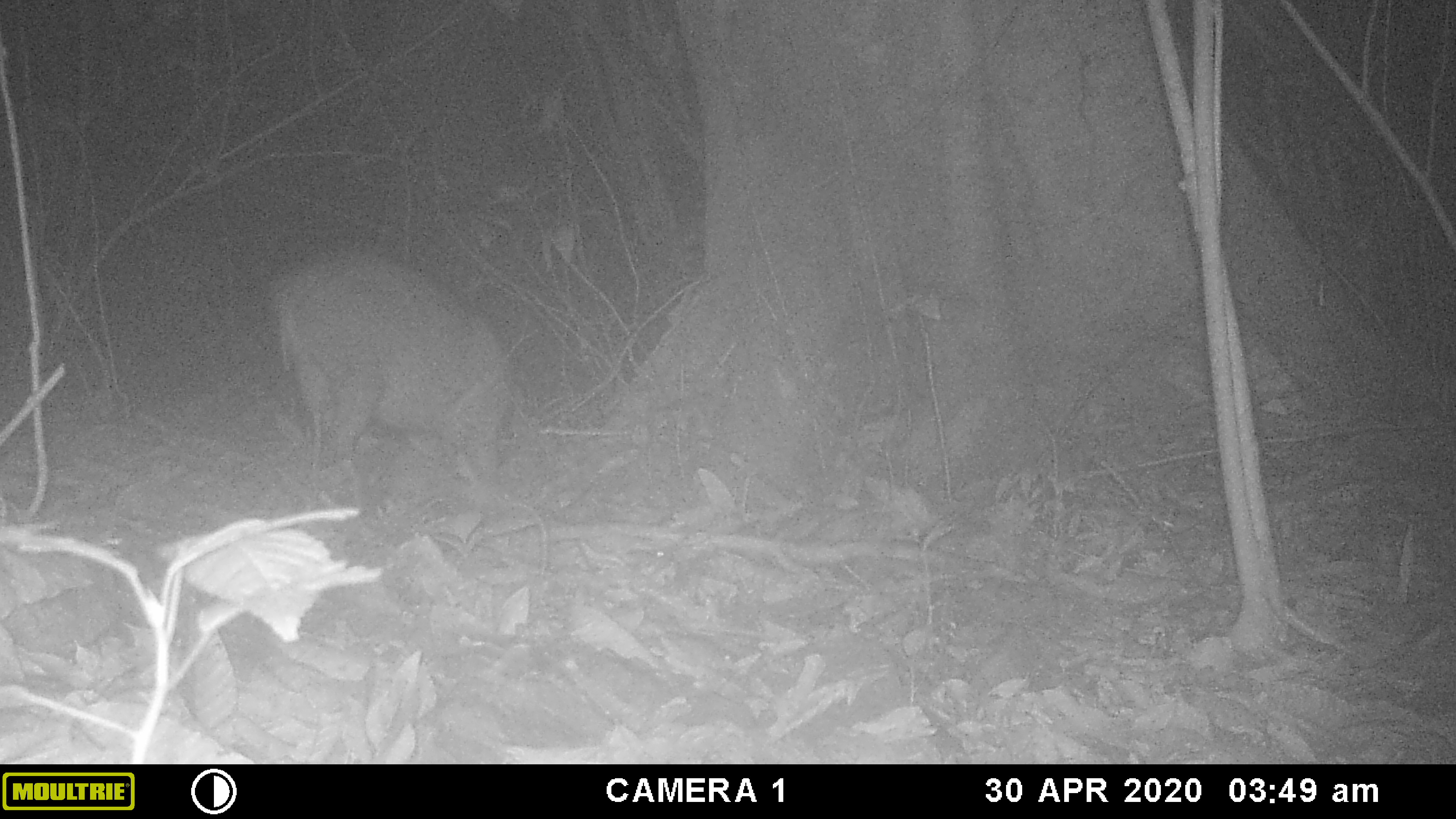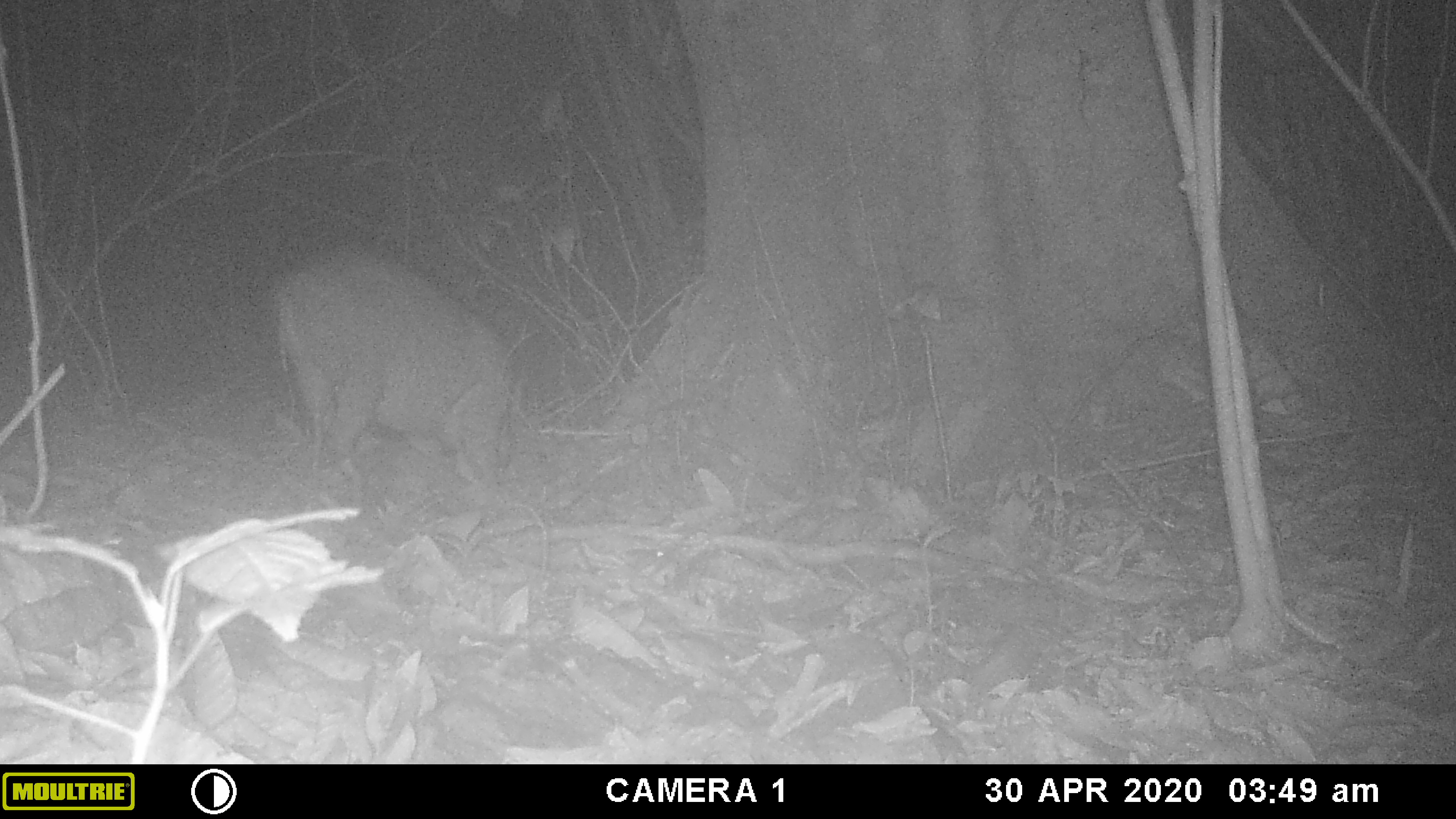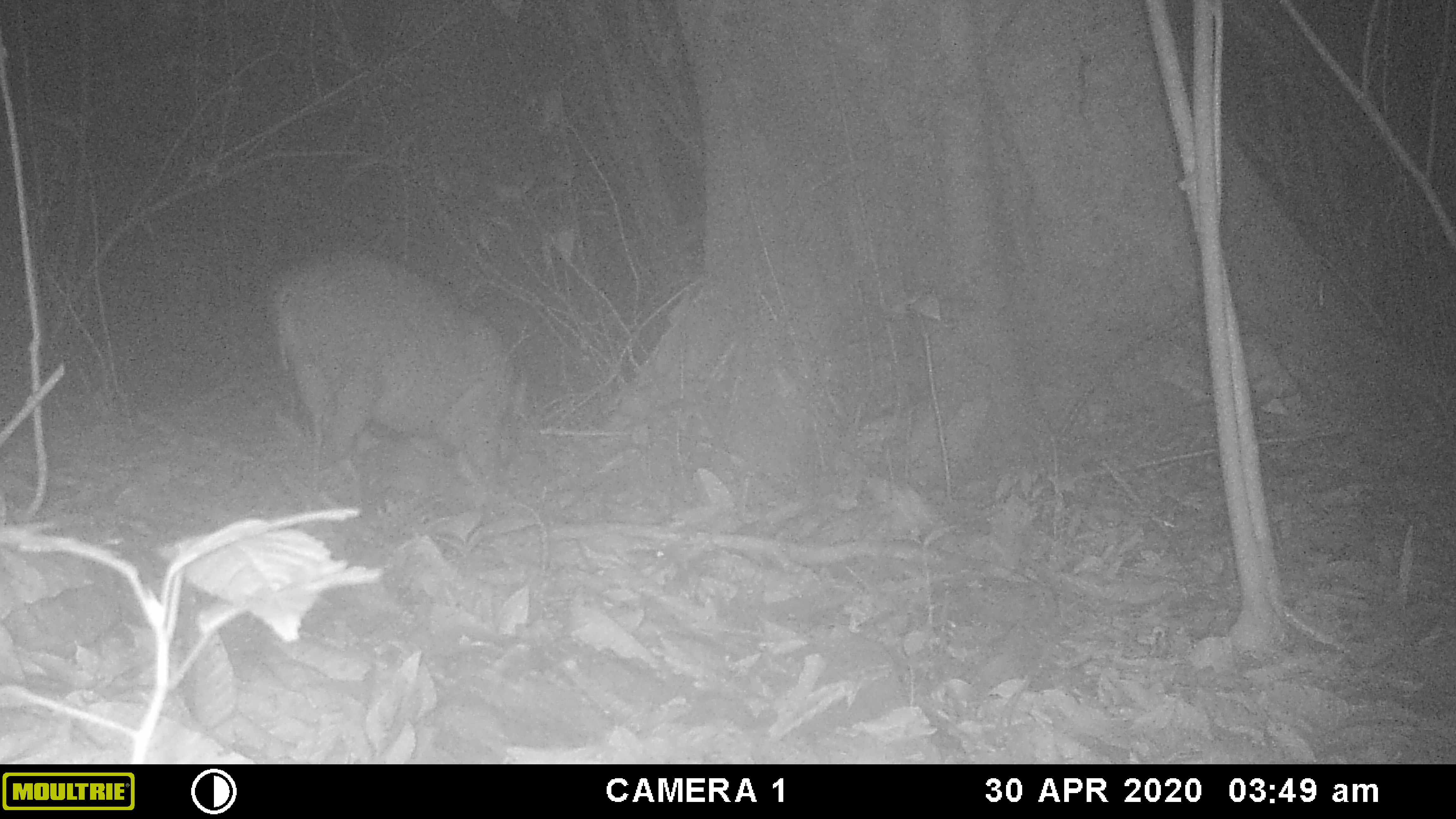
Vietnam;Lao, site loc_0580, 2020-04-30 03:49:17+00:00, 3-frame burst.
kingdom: Animalia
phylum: Chordata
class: Mammalia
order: Artiodactyla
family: Suidae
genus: Sus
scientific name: Sus scrofa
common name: eurasian wild pig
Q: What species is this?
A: Eurasian wild pig (Sus scrofa).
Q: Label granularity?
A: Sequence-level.